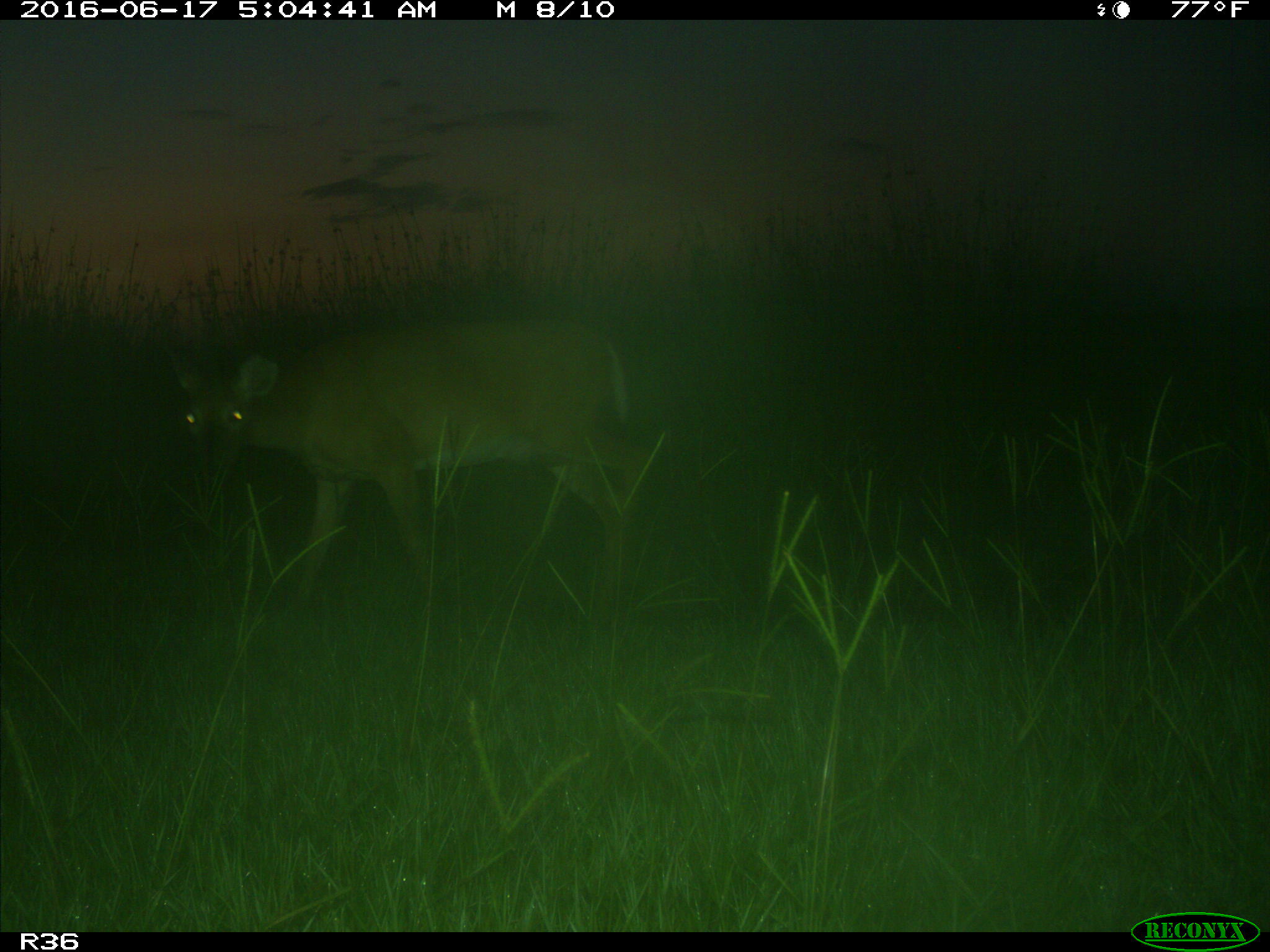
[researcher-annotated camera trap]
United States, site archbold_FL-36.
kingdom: Animalia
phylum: Chordata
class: Mammalia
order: Artiodactyla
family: Cervidae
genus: Odocoileus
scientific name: Odocoileus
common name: deer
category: unidentified deer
Unidentified deer (deer) (Odocoileus).